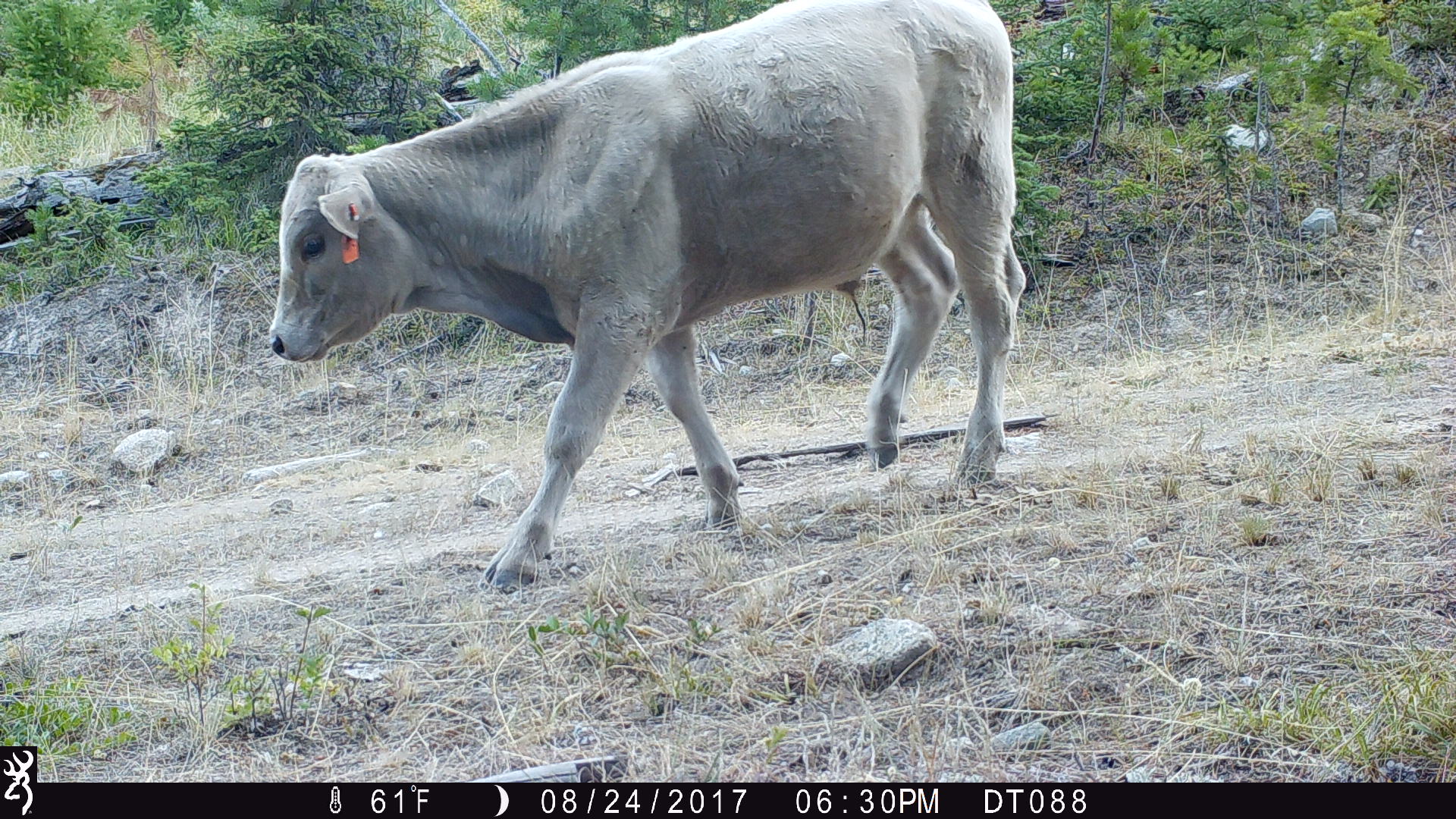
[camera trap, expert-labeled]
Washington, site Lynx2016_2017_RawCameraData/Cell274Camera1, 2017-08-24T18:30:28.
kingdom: Animalia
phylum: Chordata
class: Mammalia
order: Artiodactyla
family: Bovidae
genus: Bos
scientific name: Bos taurus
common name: domestic cattle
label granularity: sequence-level